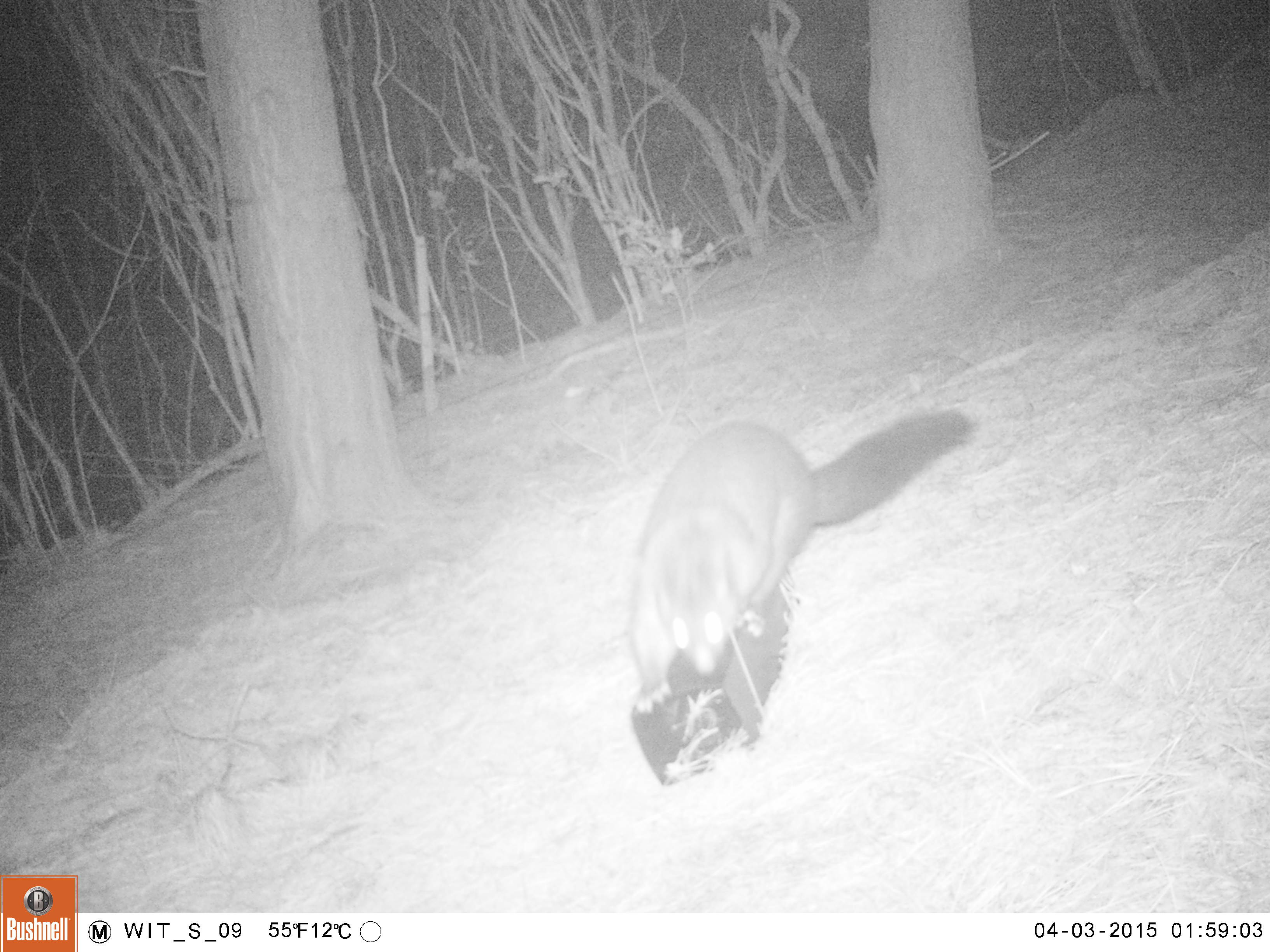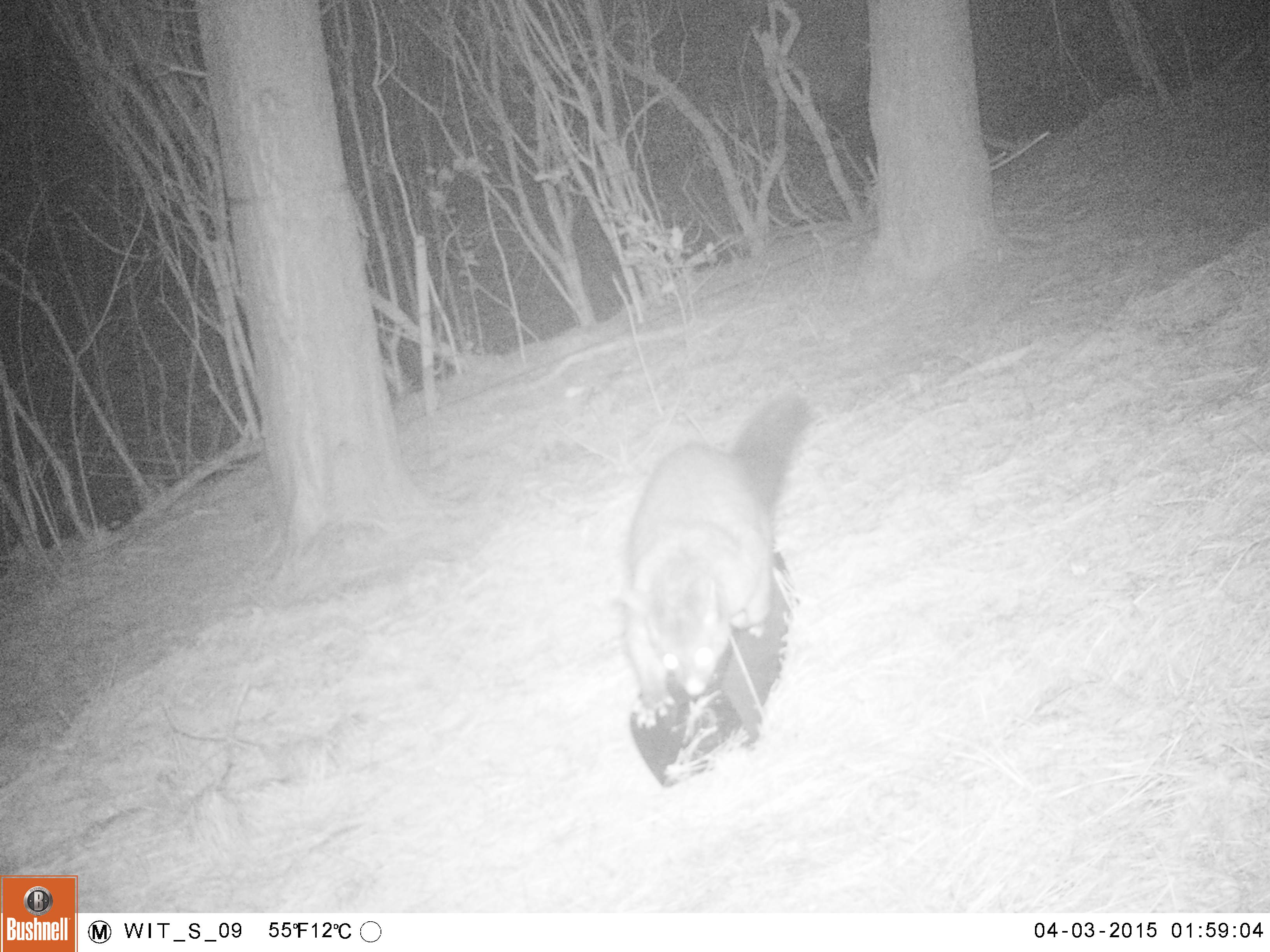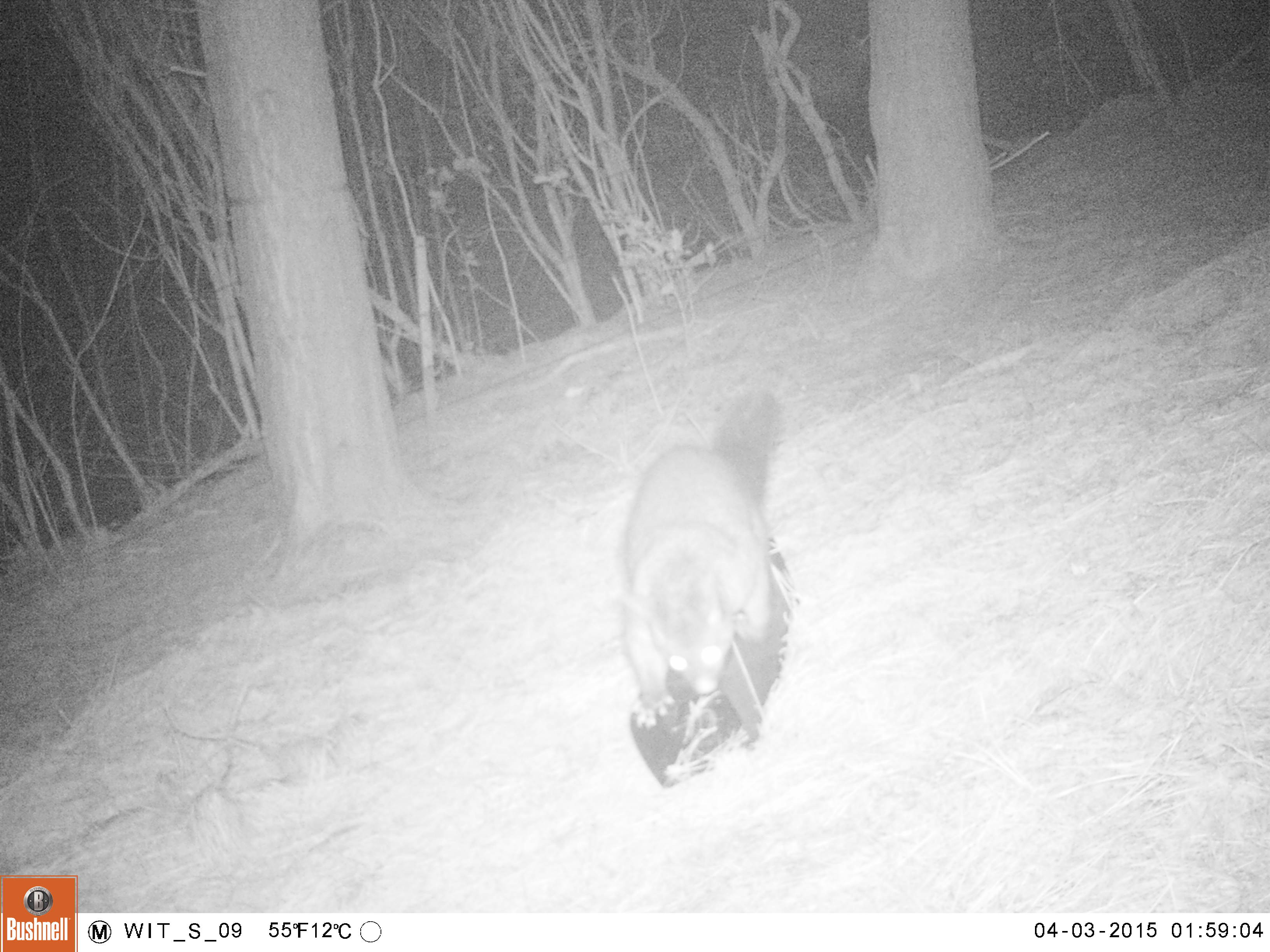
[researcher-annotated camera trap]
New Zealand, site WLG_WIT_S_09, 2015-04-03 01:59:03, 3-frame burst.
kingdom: Animalia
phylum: Chordata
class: Mammalia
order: Diprotodontia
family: Phalangeridae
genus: Trichosurus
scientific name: Trichosurus vulpecula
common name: common brushtail possum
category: possum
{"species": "possum (common brushtail possum) (Trichosurus vulpecula)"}